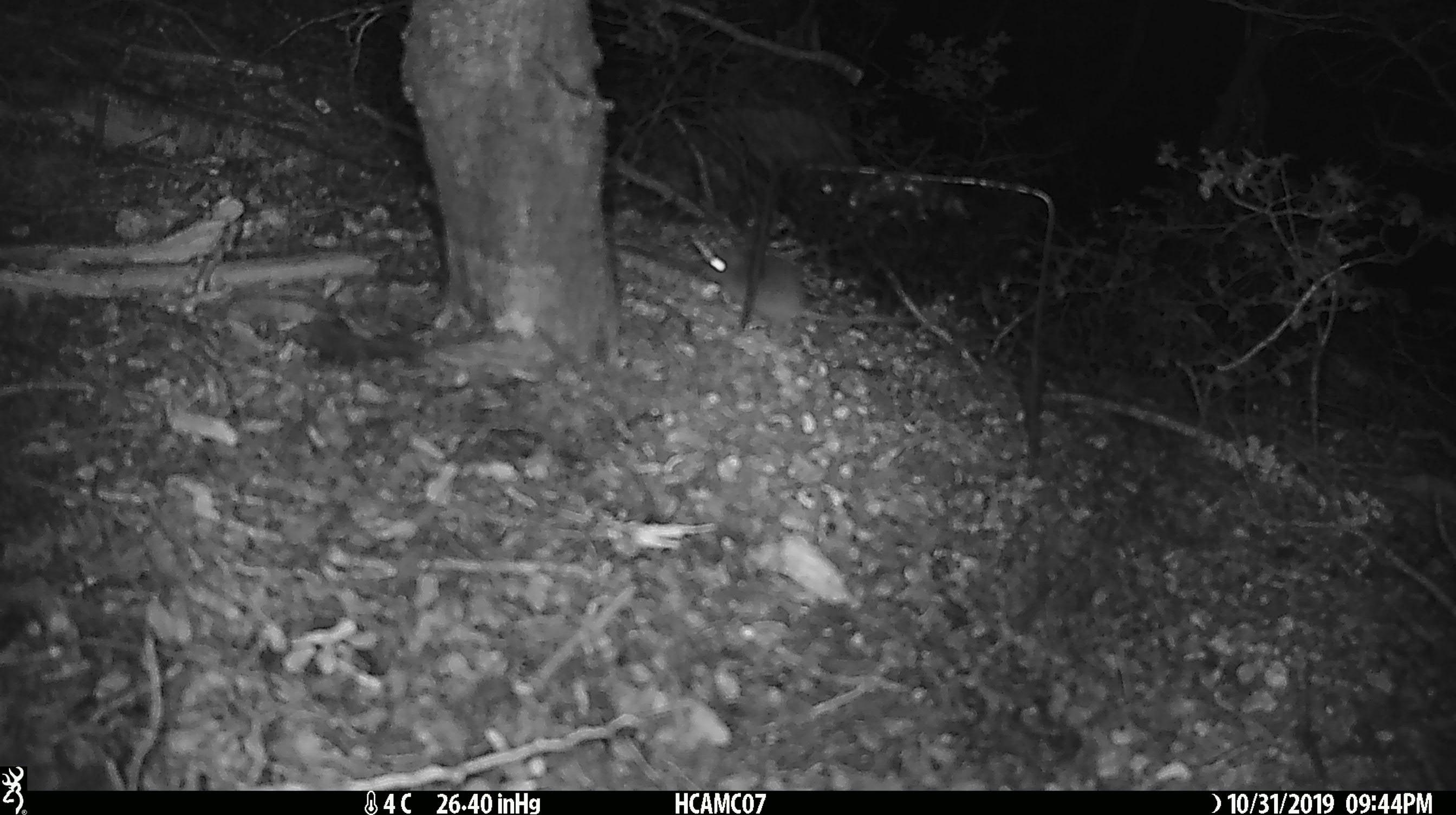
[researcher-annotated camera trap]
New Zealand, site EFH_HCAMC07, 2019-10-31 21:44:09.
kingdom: Animalia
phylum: Chordata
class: Mammalia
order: Rodentia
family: Muridae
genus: Mus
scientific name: Mus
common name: mouse